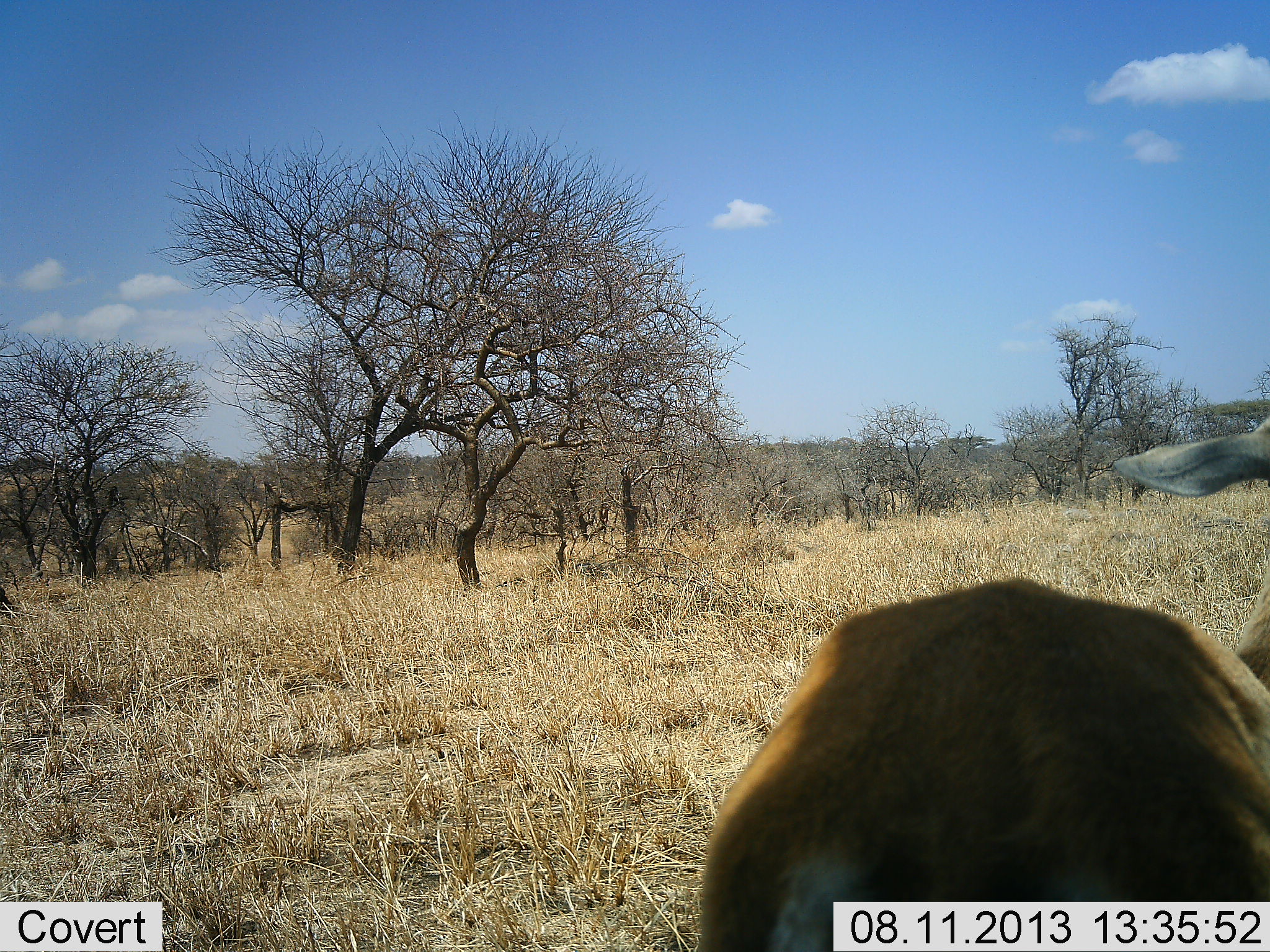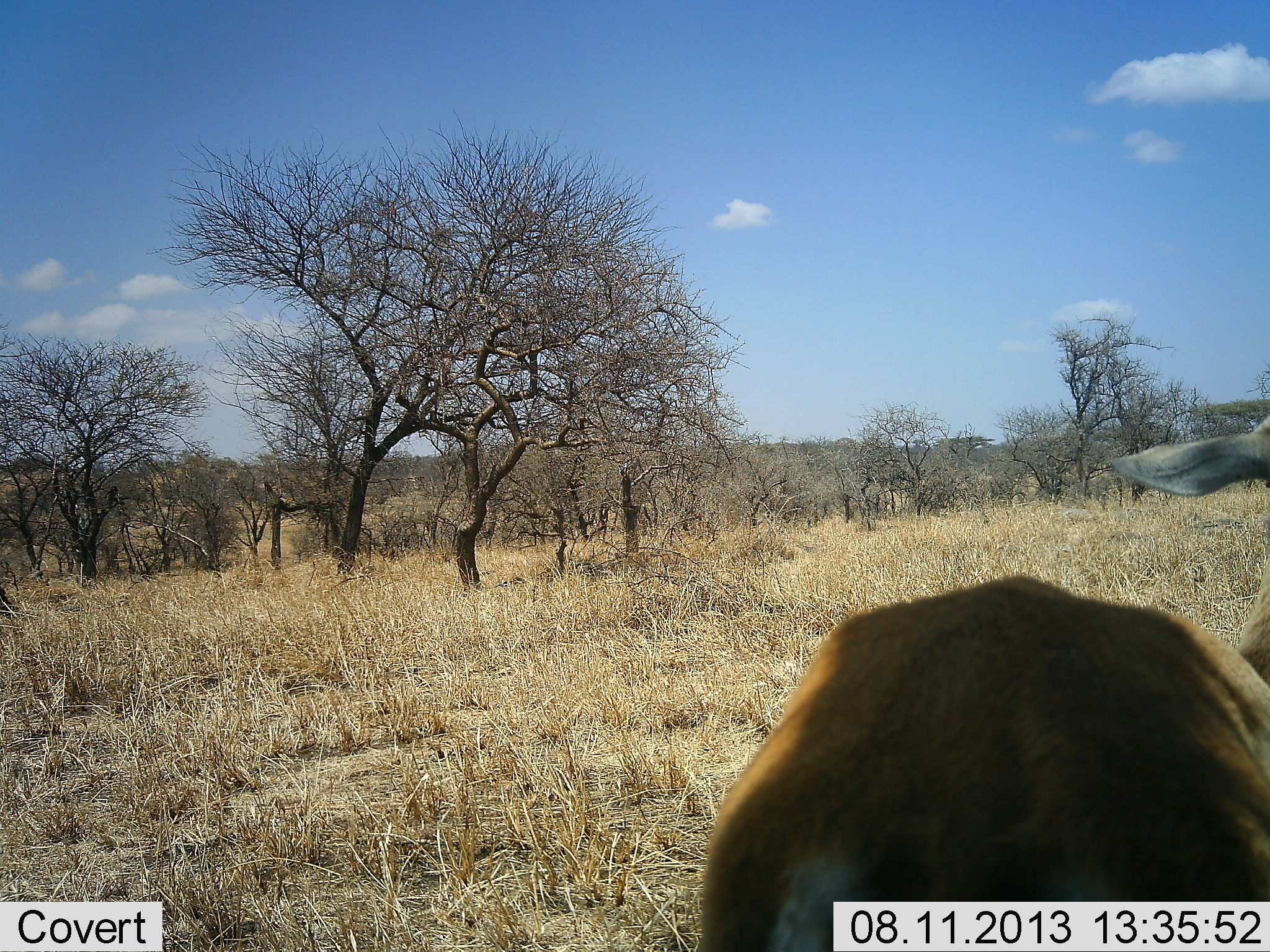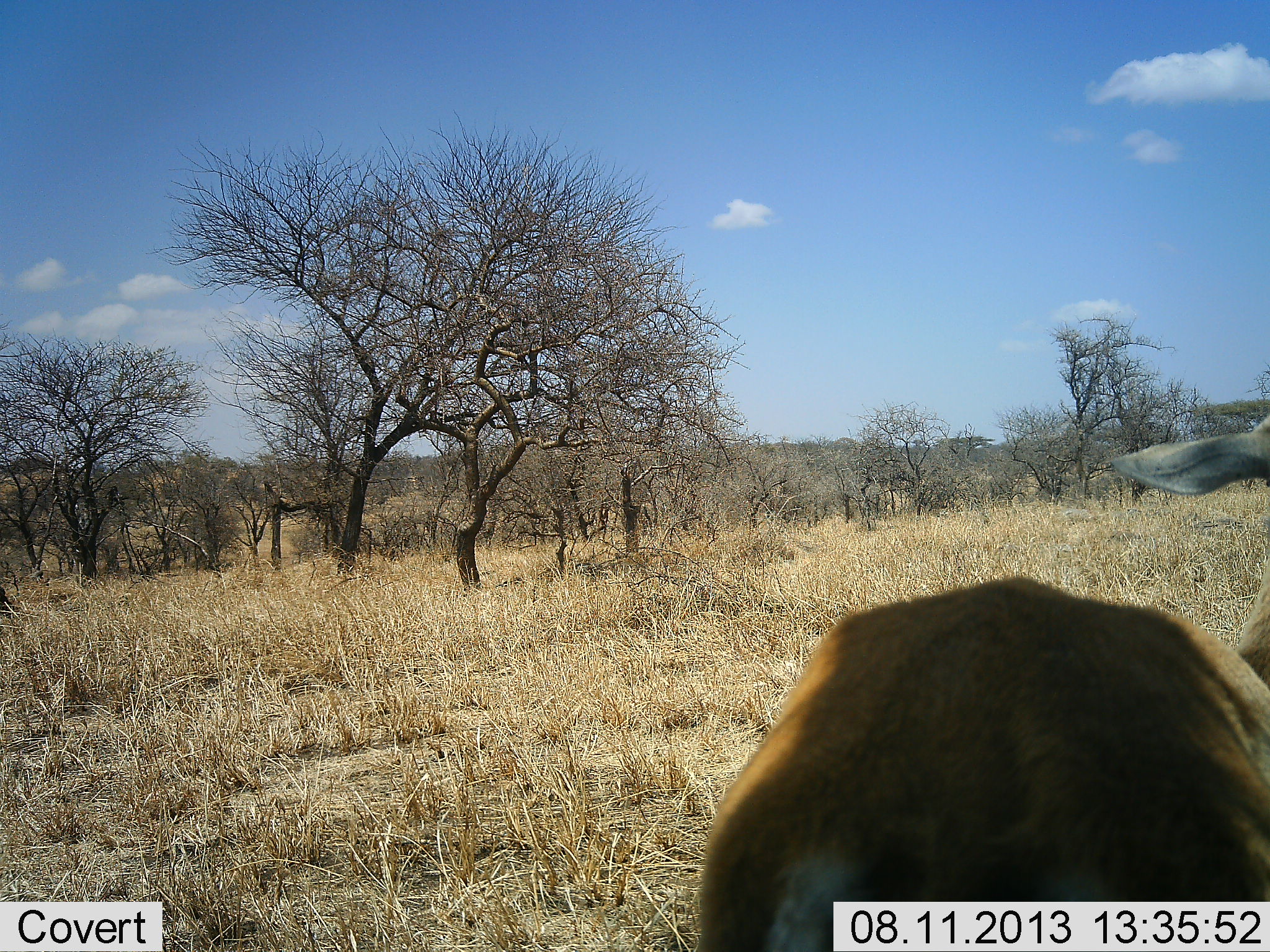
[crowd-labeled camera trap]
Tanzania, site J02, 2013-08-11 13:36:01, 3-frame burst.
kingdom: Animalia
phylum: Chordata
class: Mammalia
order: Artiodactyla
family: Bovidae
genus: Eudorcas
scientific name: Eudorcas thomsonii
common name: thomson's gazelle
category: gazellethomsons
Gazellethomsons (thomson's gazelle) (Eudorcas thomsonii), count 1. Behavior (volunteer vote fractions): standing 100%, resting 0%, moving 0%, interacting 0%. Young present (vote fraction): 0%. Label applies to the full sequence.